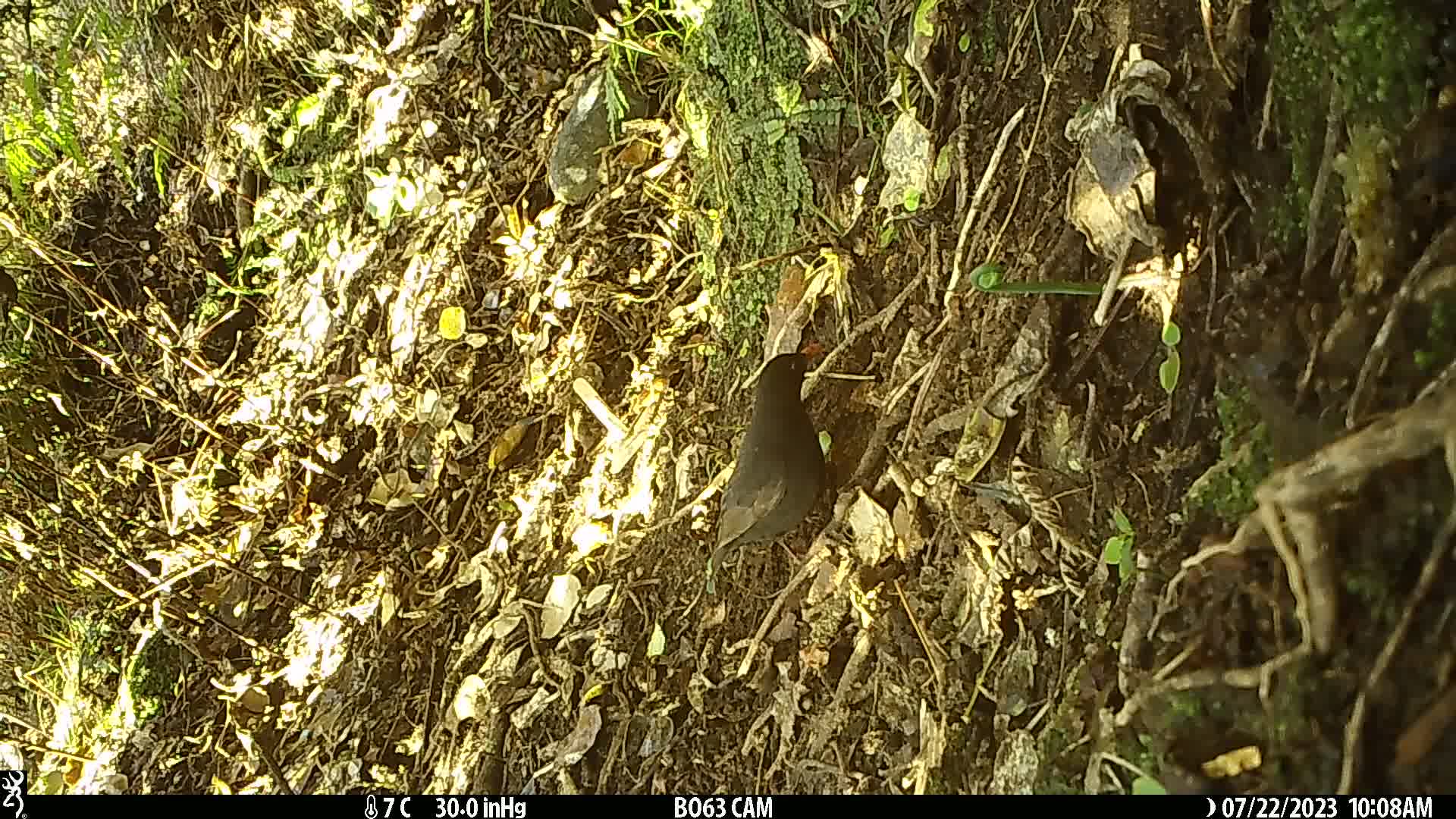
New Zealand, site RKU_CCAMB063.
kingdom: Animalia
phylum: Chordata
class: Aves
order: Passeriformes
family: Turdidae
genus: Turdus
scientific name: Turdus merula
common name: eurasian blackbird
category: blackbird